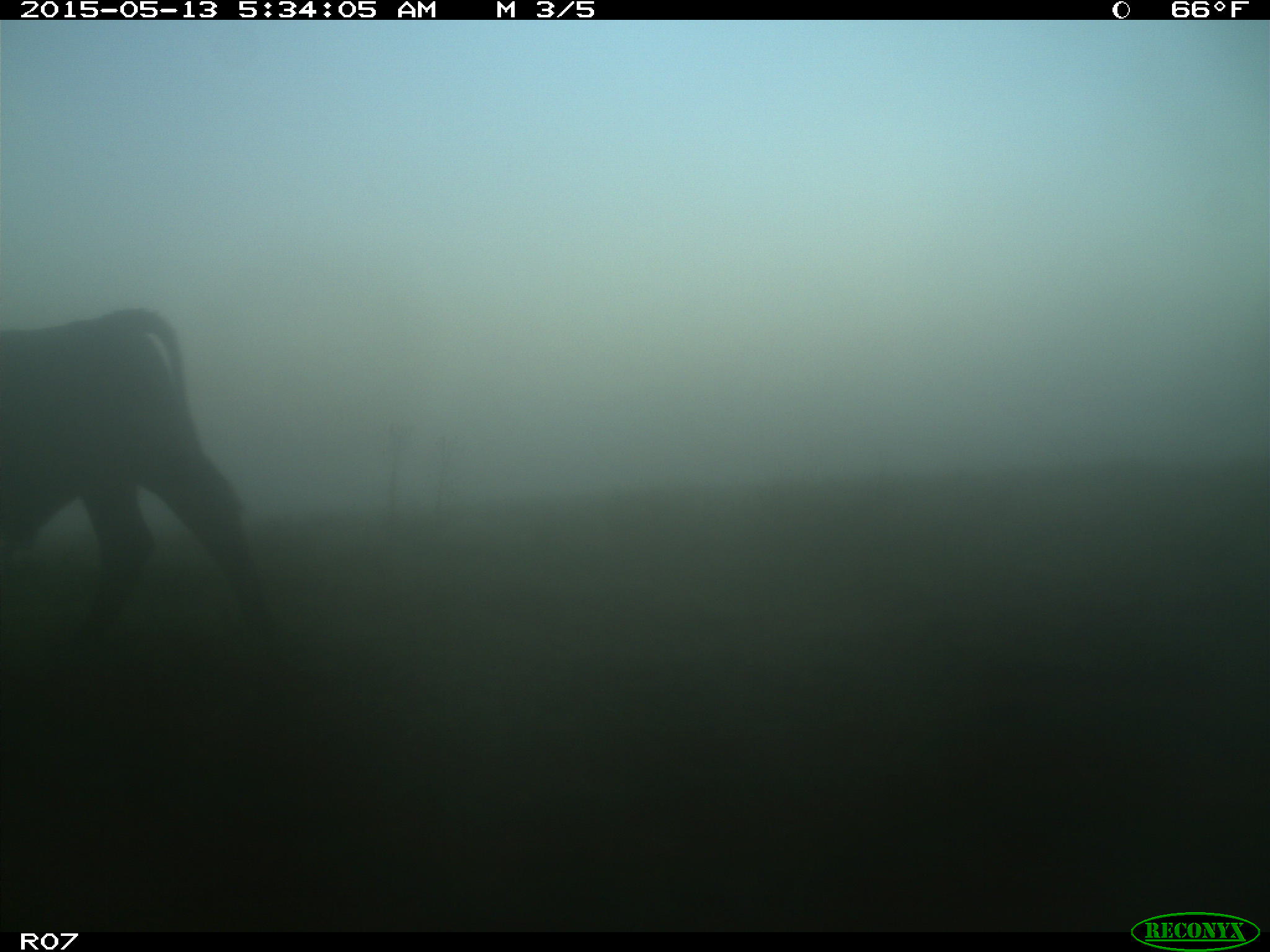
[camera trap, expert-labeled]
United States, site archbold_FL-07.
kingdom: Animalia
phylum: Chordata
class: Mammalia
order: Artiodactyla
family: Bovidae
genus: Bos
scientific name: Bos taurus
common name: domestic cow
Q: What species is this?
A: Bos taurus (domestic cow).